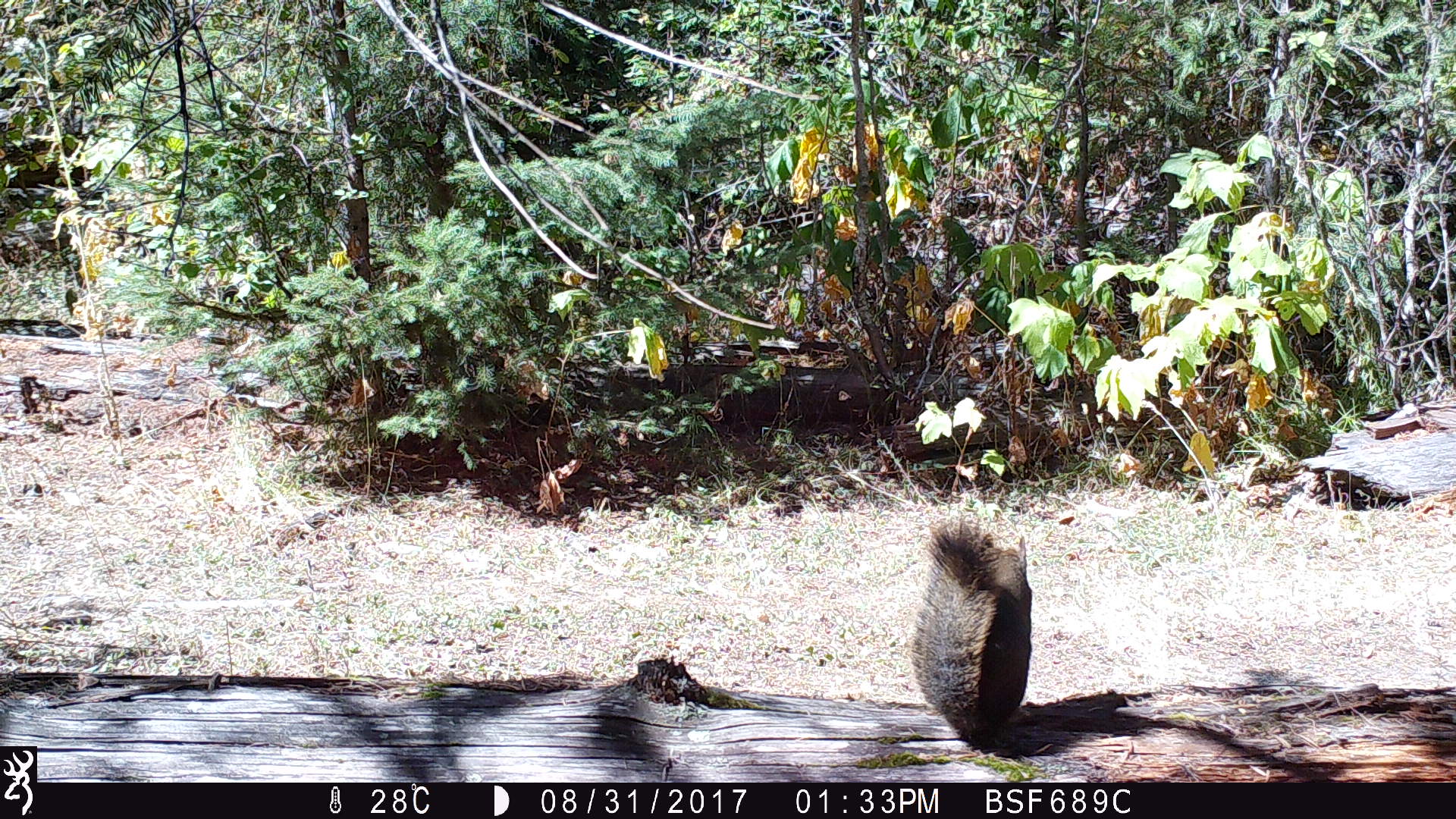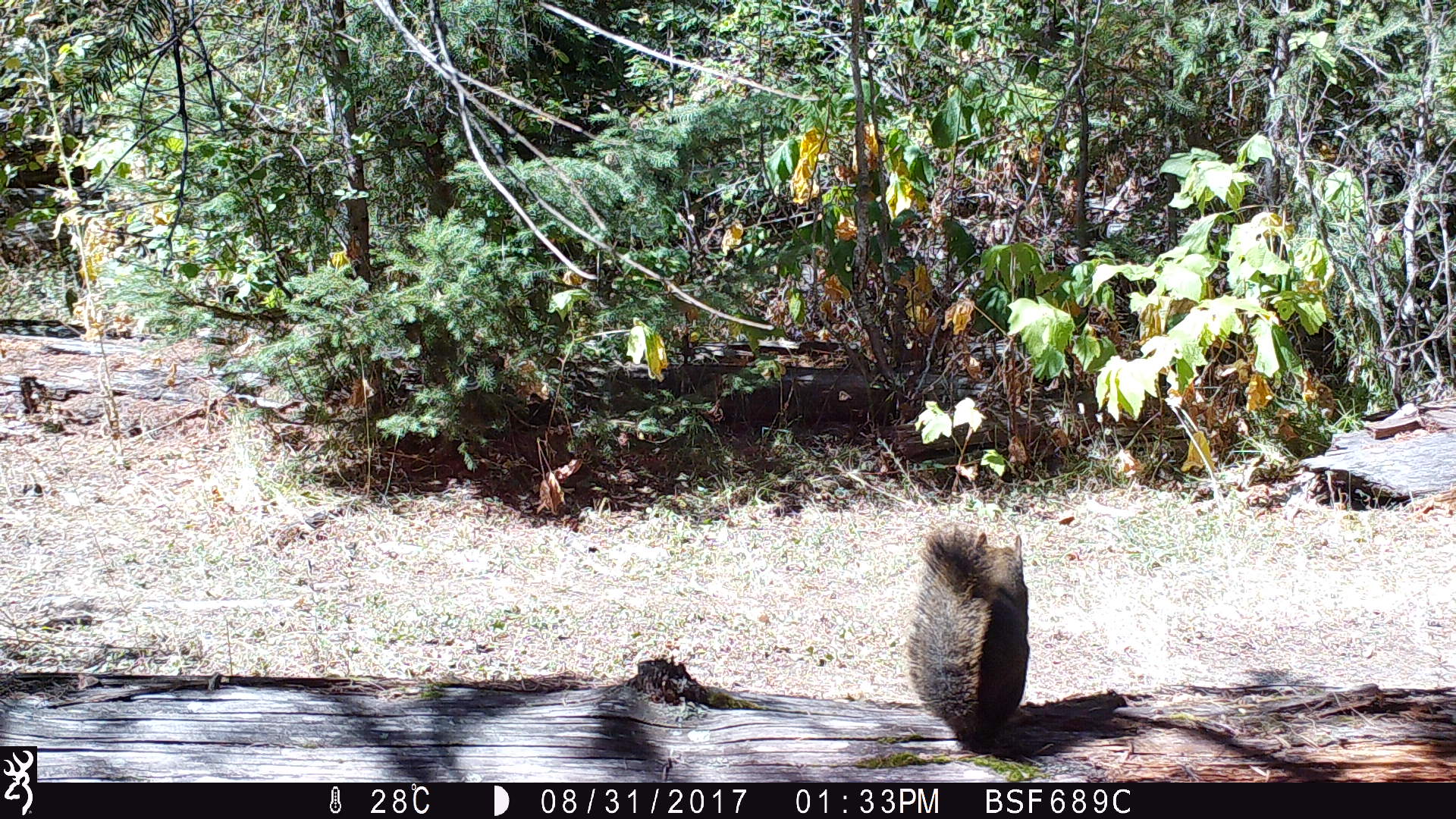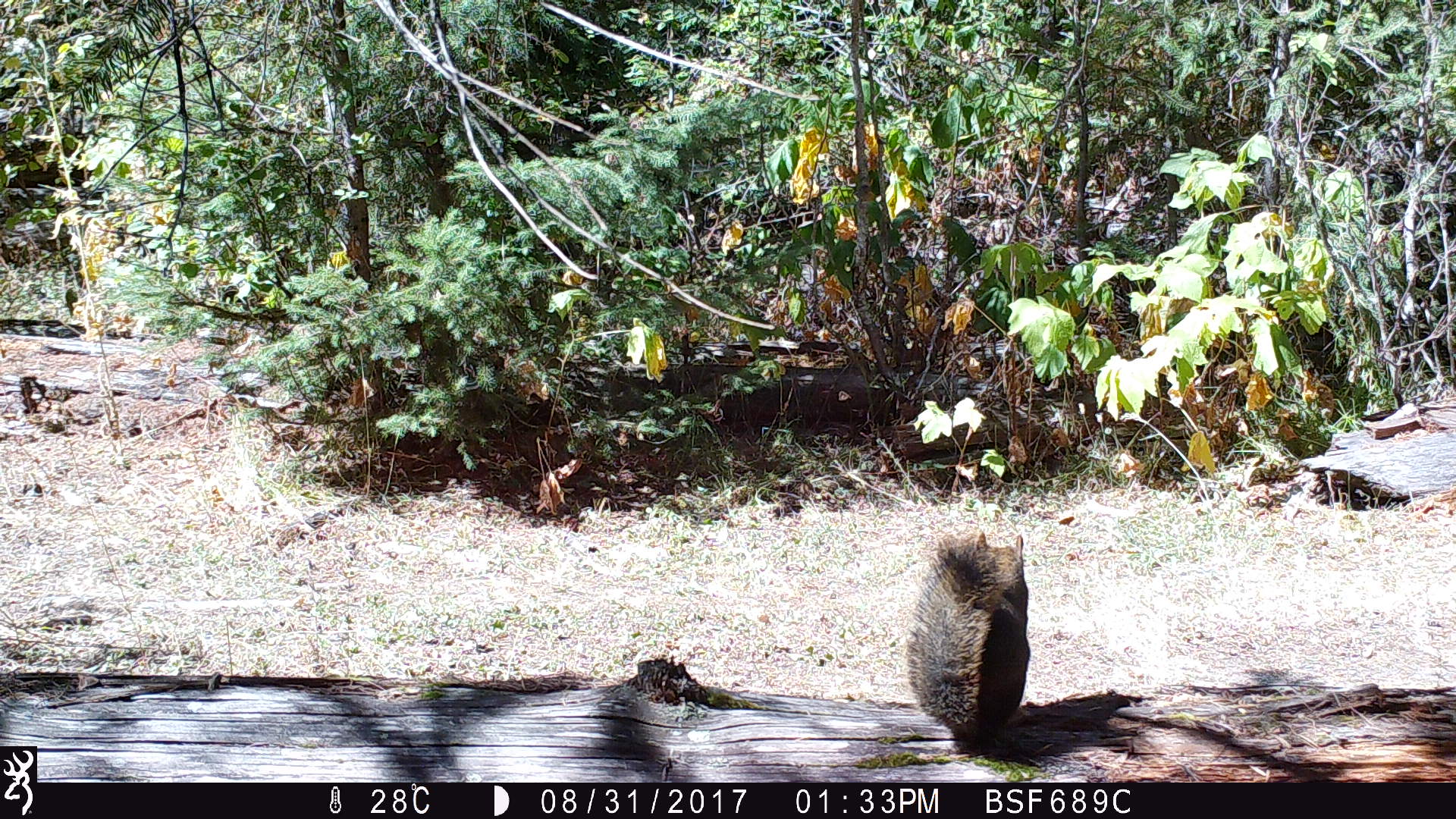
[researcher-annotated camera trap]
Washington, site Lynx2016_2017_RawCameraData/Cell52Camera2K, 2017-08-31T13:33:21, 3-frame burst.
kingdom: Animalia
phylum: Chordata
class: Mammalia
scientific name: Mammalia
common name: small mammal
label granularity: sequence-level